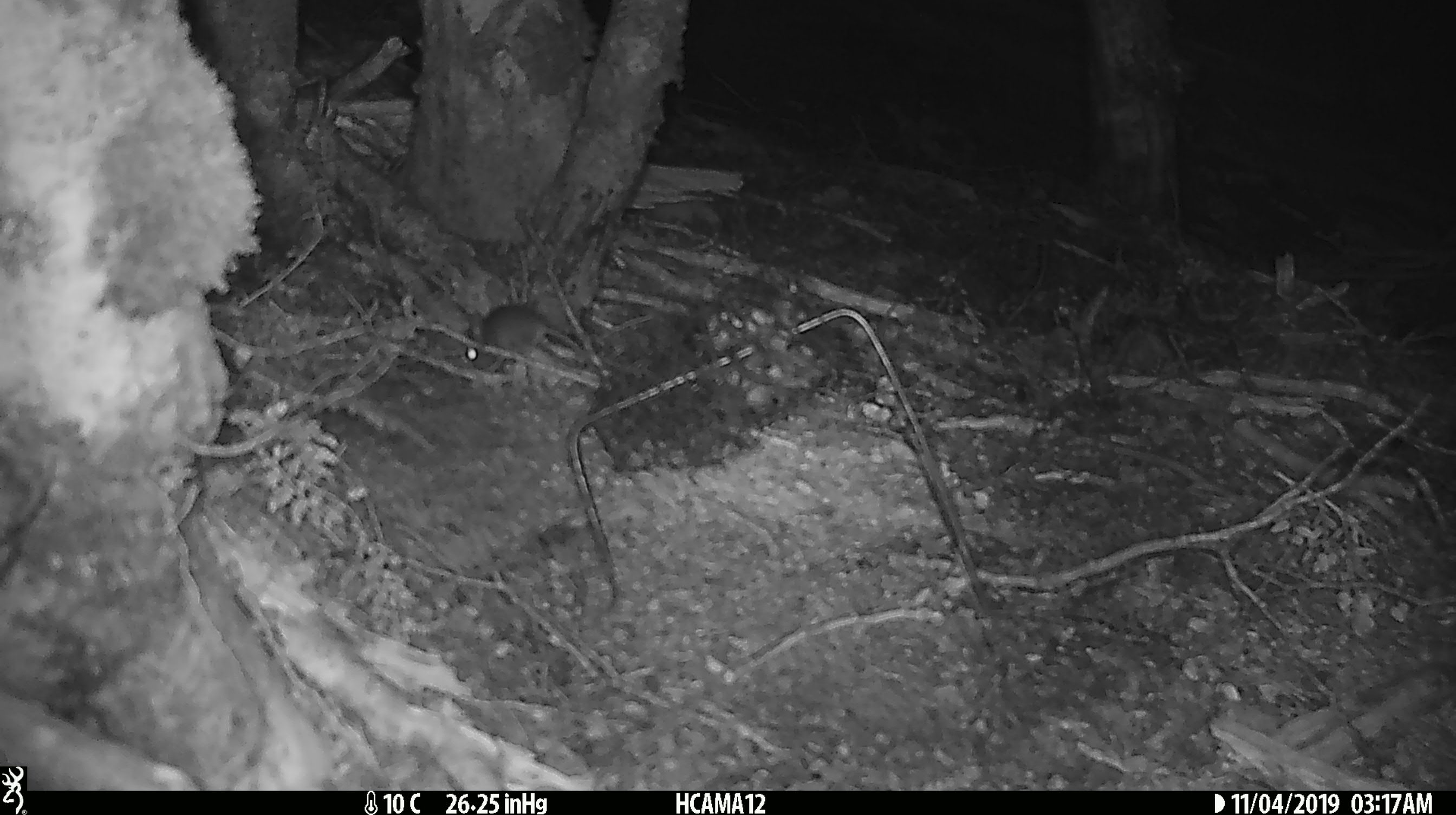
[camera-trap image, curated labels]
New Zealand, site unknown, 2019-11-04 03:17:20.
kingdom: Animalia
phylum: Chordata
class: Mammalia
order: Rodentia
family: Muridae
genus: Mus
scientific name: Mus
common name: mouse